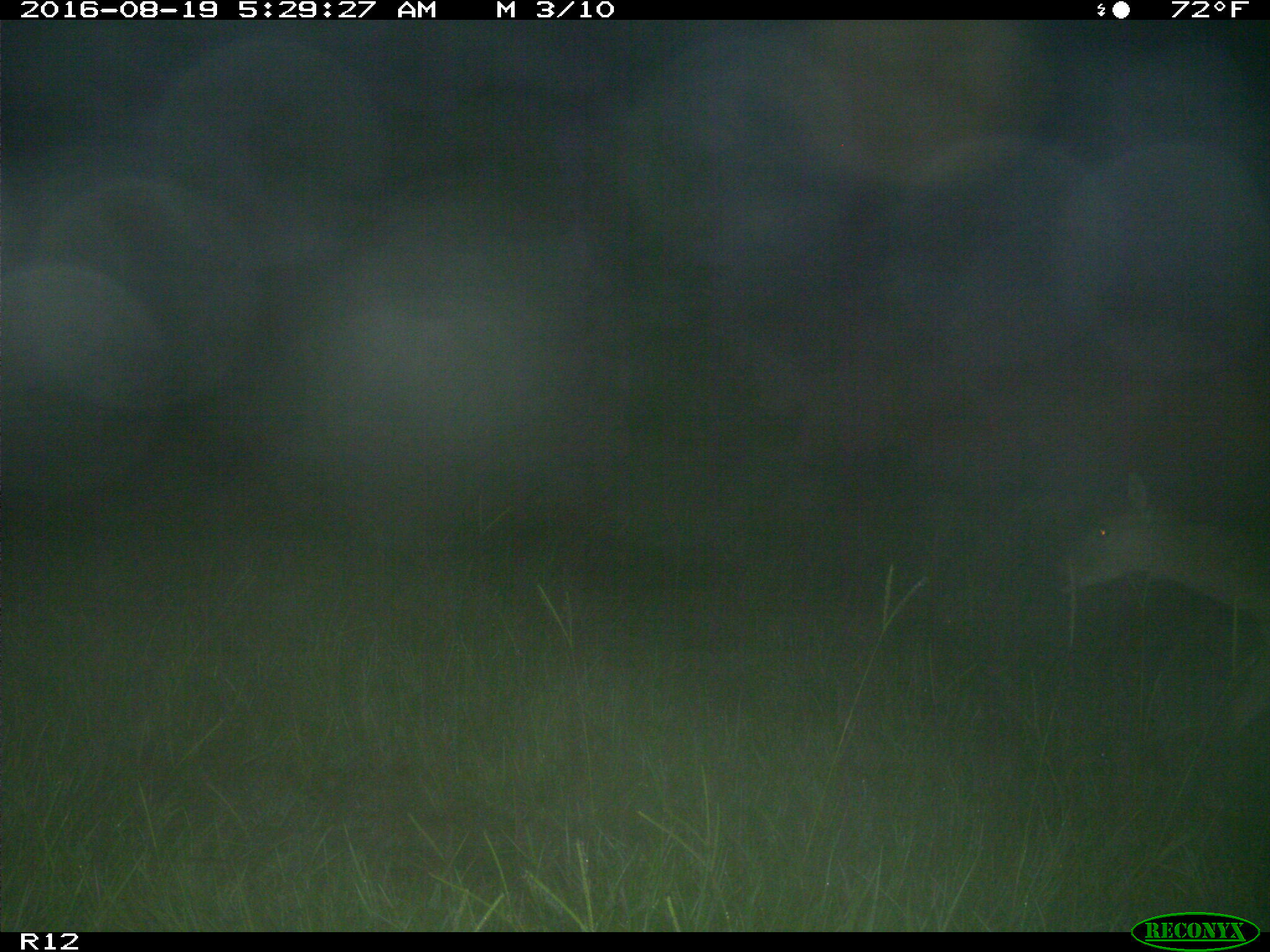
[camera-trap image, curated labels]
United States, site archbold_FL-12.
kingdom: Animalia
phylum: Chordata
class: Mammalia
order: Artiodactyla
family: Cervidae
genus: Odocoileus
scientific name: Odocoileus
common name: deer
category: unidentified deer